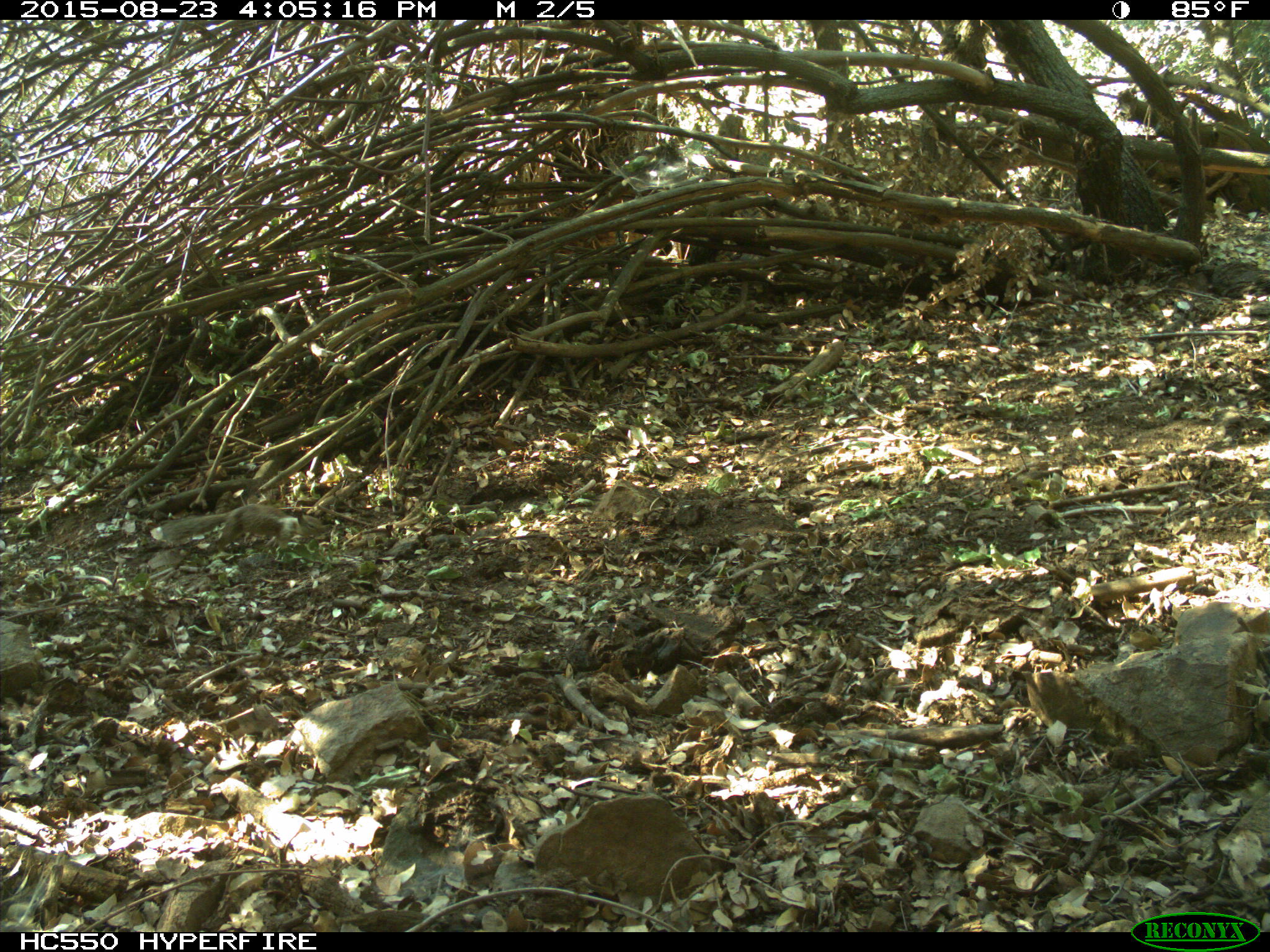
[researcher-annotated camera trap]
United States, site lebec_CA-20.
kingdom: Animalia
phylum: Chordata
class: Mammalia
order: Rodentia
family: Sciuridae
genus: Otospermophilus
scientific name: Otospermophilus beecheyi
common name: california ground squirrel